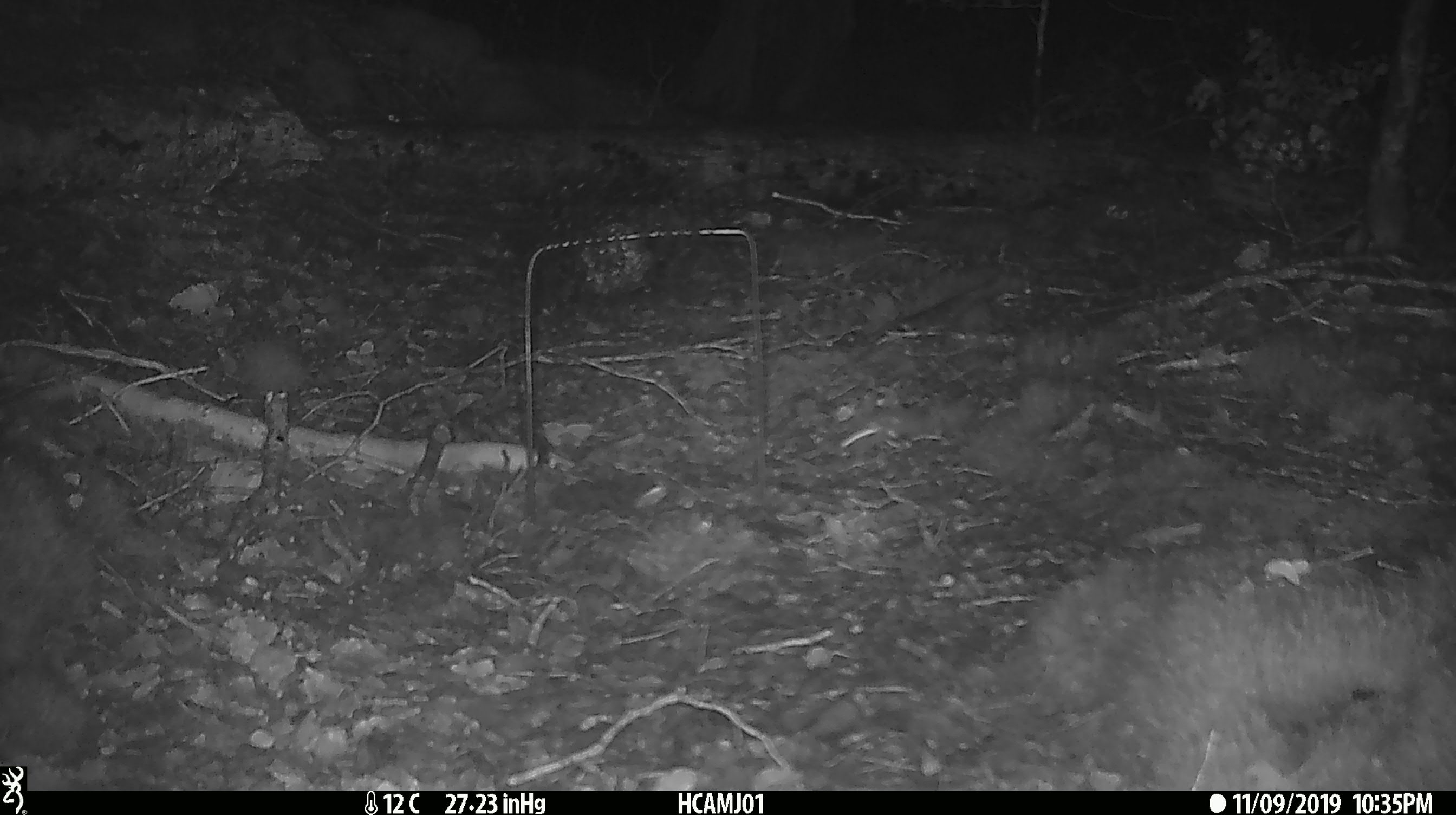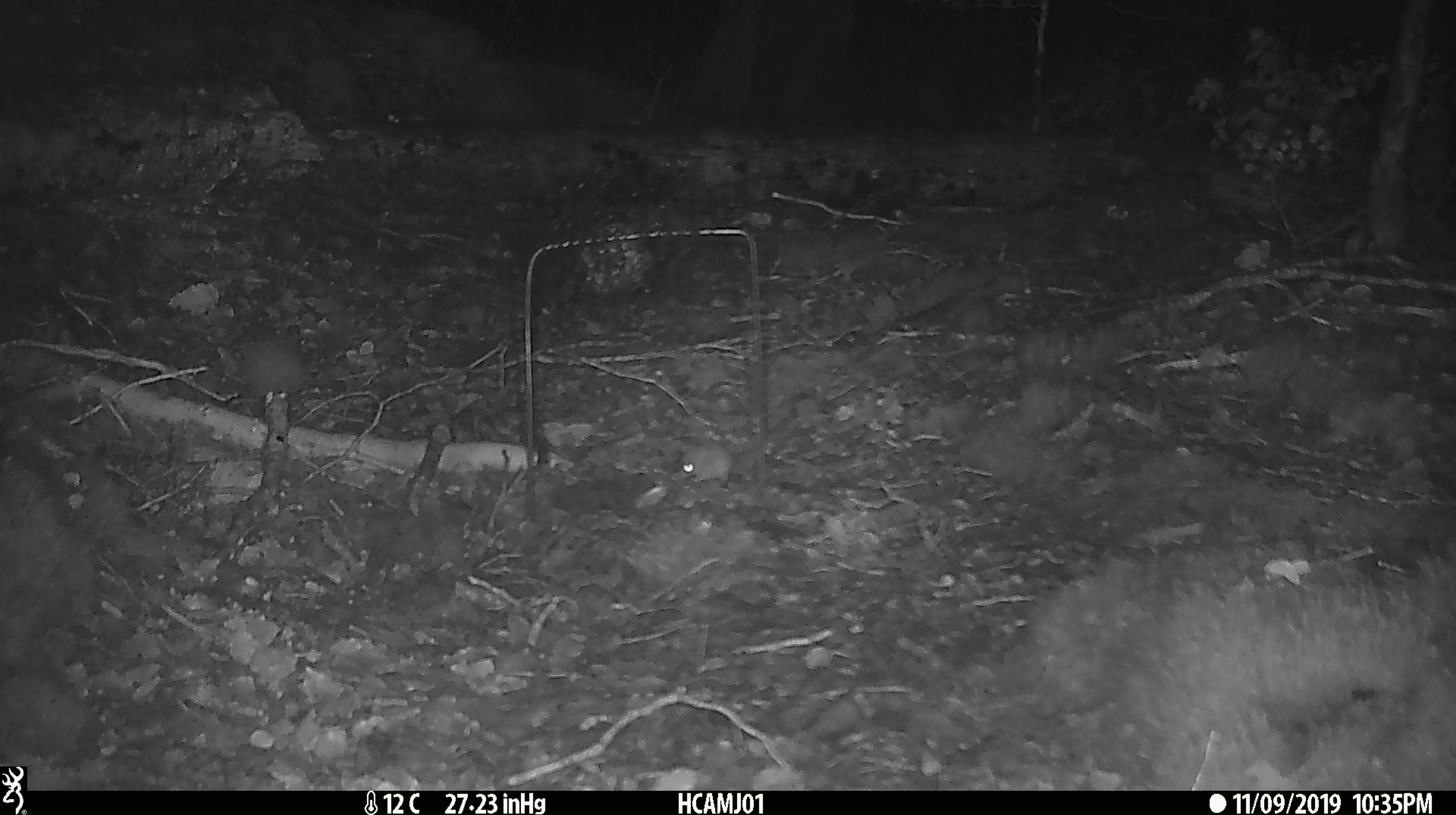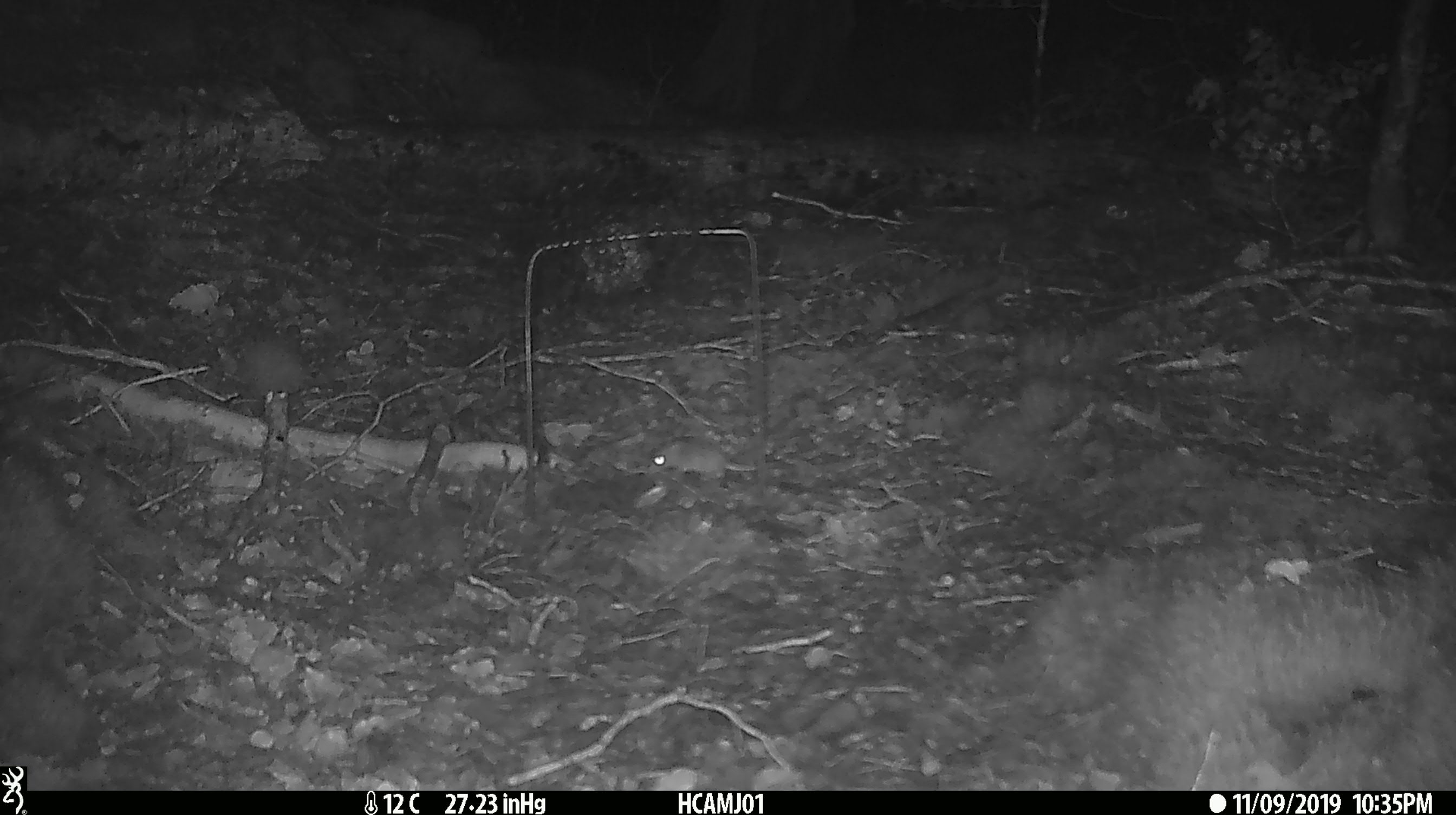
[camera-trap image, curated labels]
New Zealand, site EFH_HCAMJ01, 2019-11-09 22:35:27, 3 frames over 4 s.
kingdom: Animalia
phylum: Chordata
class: Mammalia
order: Rodentia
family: Muridae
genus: Mus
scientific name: Mus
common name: mouse